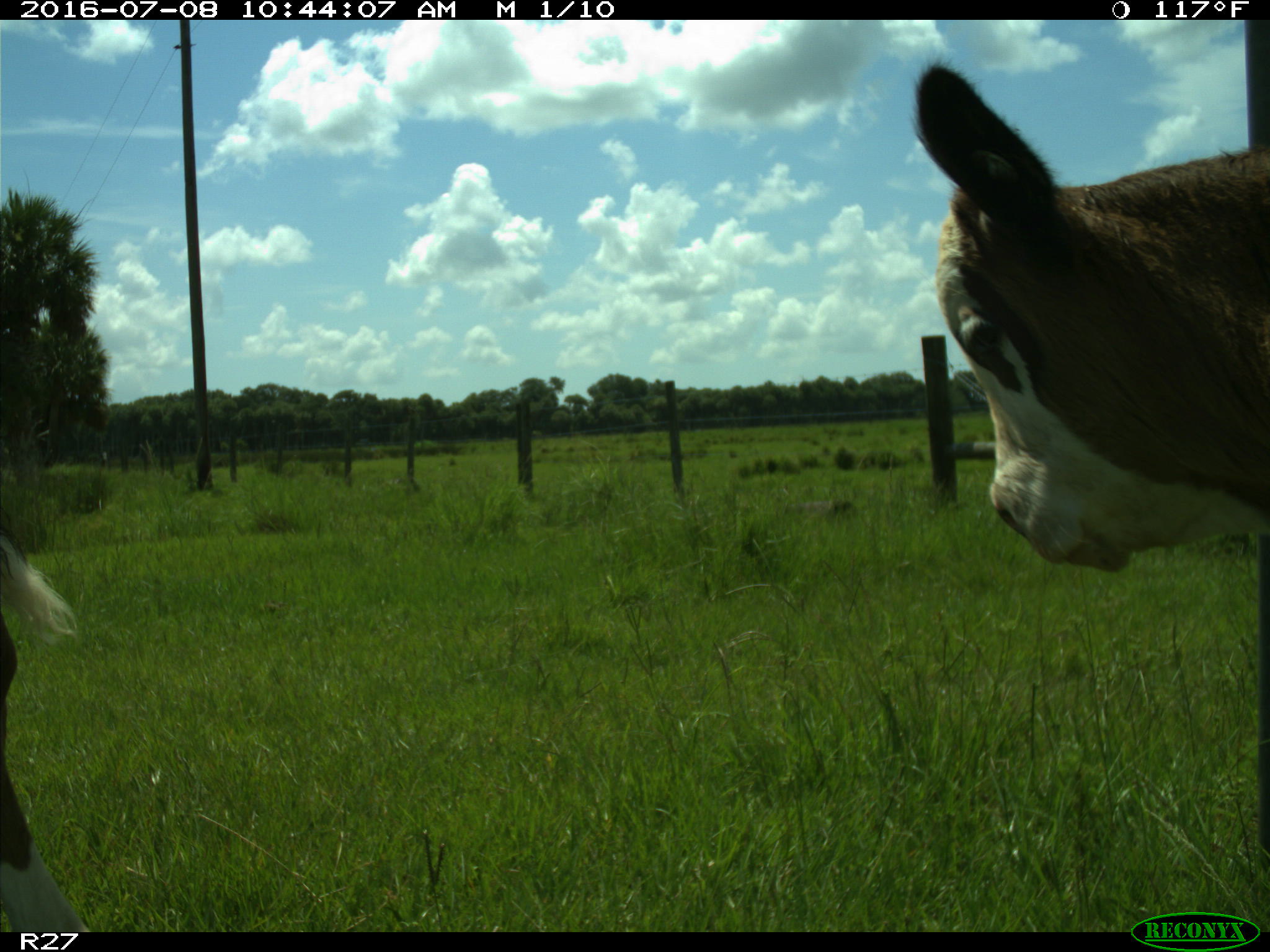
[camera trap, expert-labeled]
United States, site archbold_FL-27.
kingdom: Animalia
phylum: Chordata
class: Mammalia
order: Artiodactyla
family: Bovidae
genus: Bos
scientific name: Bos taurus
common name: domestic cow